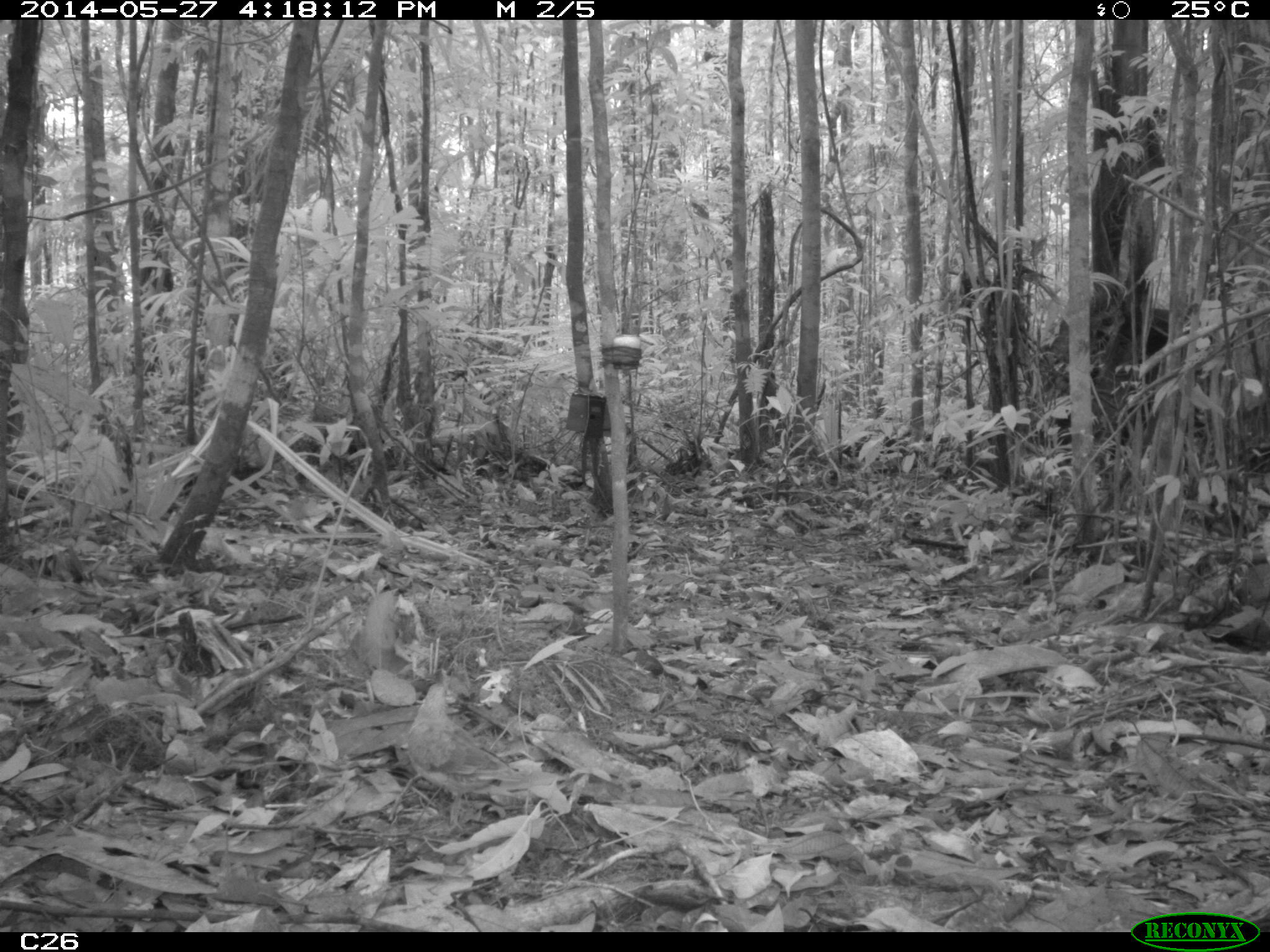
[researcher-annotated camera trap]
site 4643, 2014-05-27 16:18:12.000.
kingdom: Animalia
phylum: Chordata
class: Aves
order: Columbiformes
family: Columbidae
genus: Leptotila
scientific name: Leptotila rufaxilla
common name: gray-fronted dove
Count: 1.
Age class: adult.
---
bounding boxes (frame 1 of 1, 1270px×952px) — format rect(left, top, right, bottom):
leptotila rufaxilla: rect(404, 675, 459, 775)